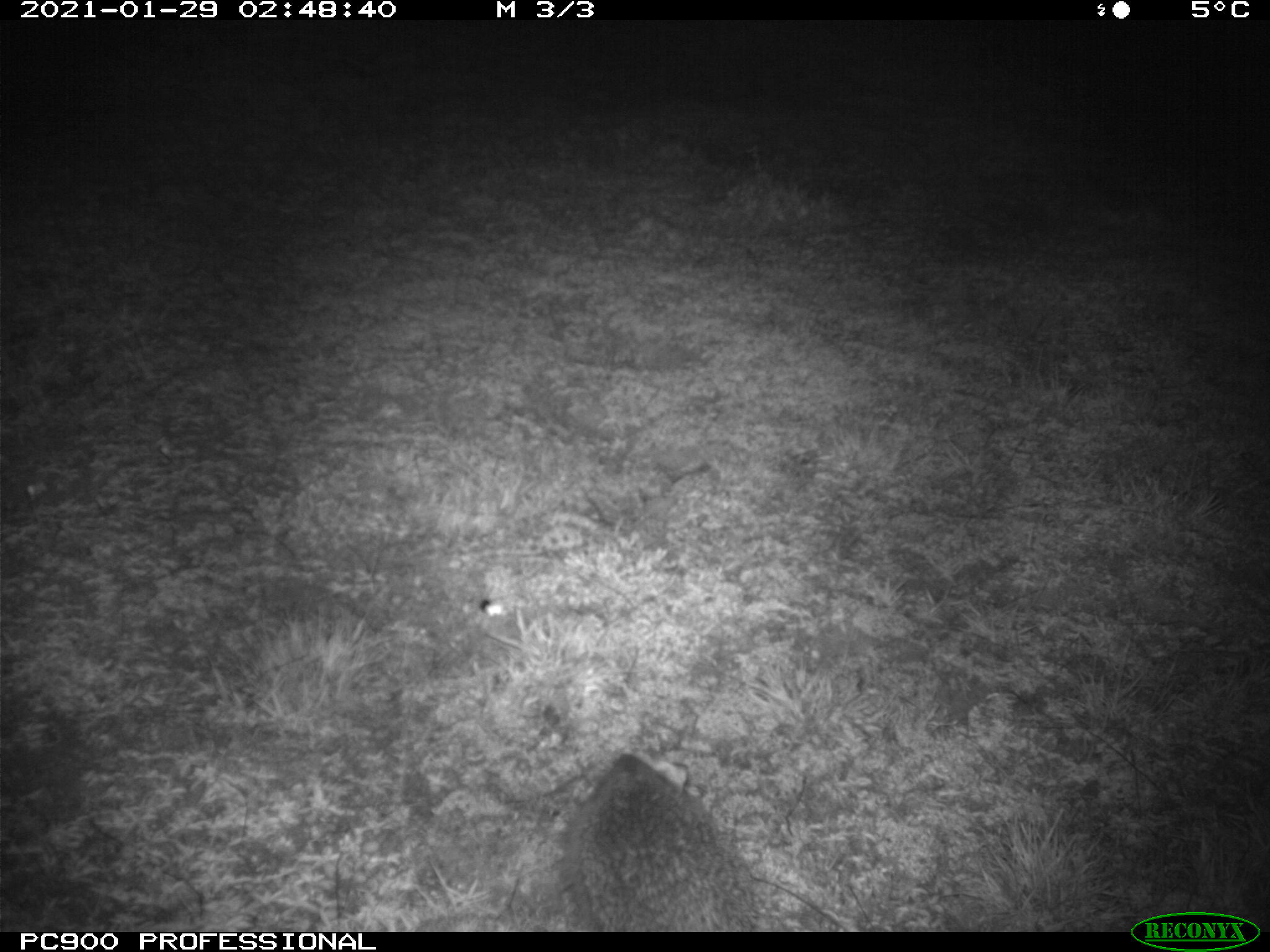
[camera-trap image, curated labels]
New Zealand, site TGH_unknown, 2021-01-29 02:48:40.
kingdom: Animalia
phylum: Chordata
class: Mammalia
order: Eulipotyphla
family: Erinaceidae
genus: Erinaceus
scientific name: Erinaceus europaeus europaeus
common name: european hedgehog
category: hedgehog